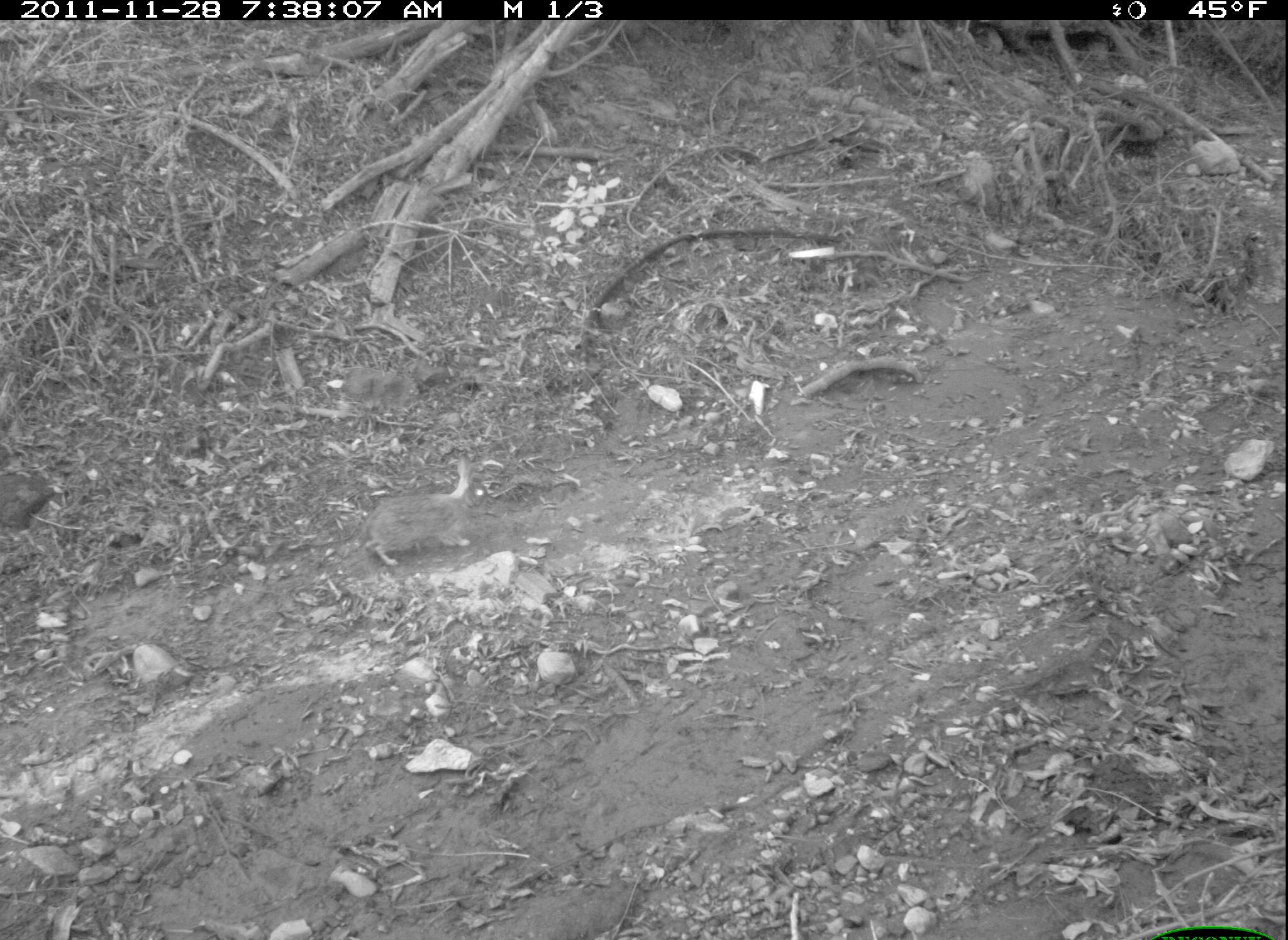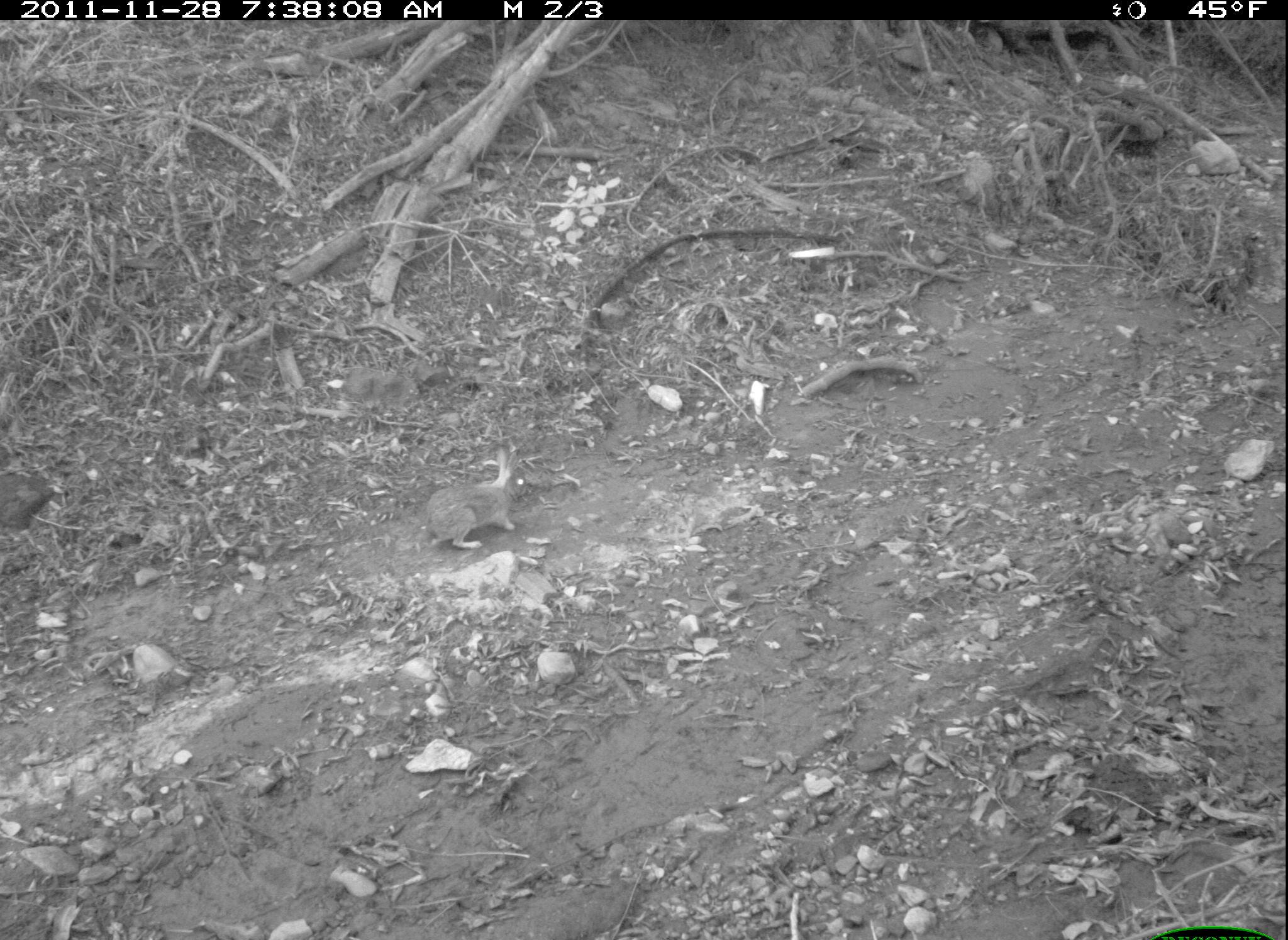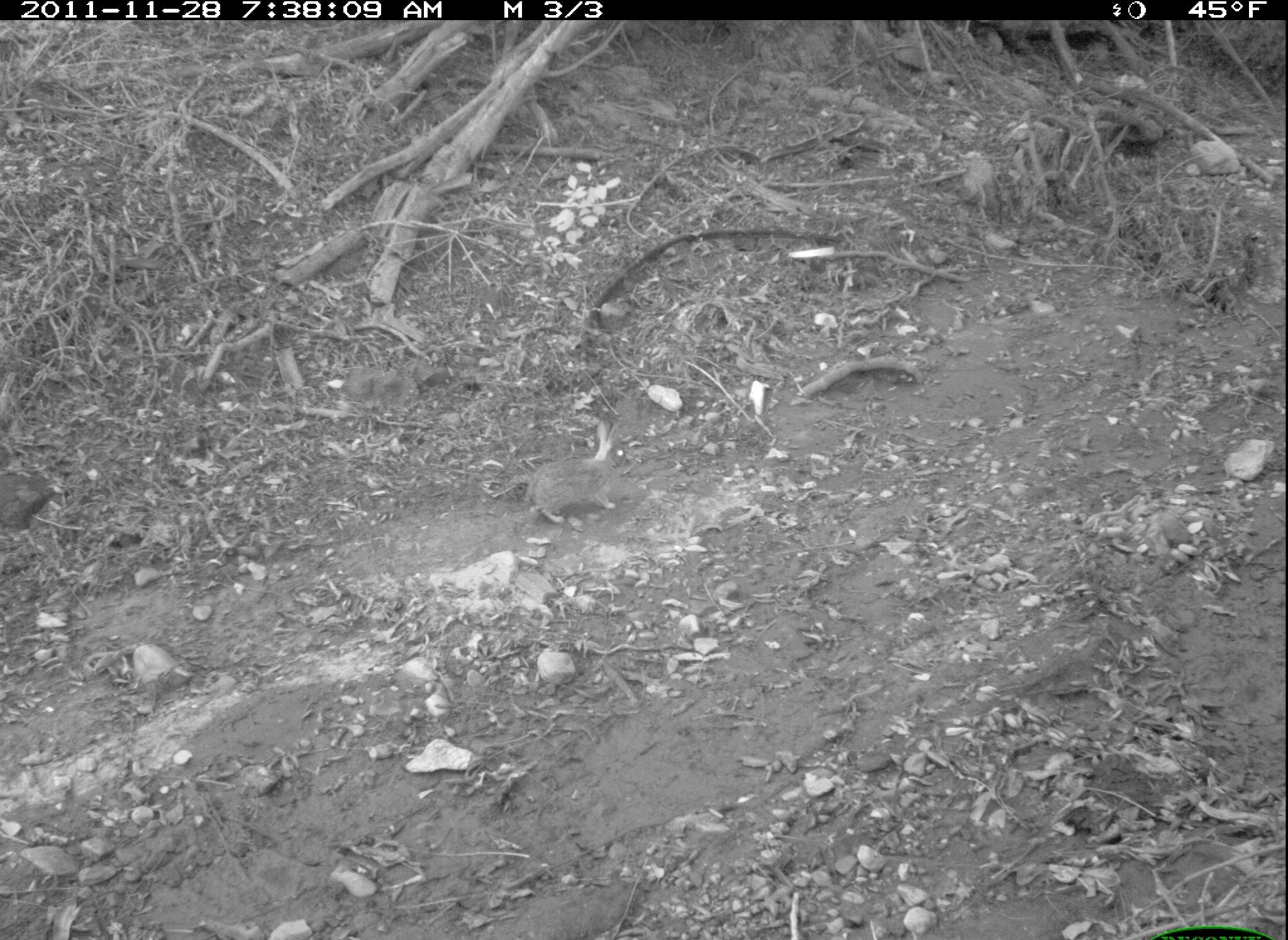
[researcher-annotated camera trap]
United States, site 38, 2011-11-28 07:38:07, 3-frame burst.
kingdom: Animalia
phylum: Chordata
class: Mammalia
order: Lagomorpha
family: Leporidae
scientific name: Leporidae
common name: rabbits and hares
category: rabbit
Rabbit (rabbits and hares) (Leporidae).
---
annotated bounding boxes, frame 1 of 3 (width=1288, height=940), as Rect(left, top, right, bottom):
rabbit: Rect(353, 446, 499, 580)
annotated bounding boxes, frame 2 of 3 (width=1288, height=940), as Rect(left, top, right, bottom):
rabbit: Rect(419, 440, 535, 554)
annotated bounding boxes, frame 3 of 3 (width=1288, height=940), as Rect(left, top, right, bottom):
rabbit: Rect(525, 413, 630, 532)